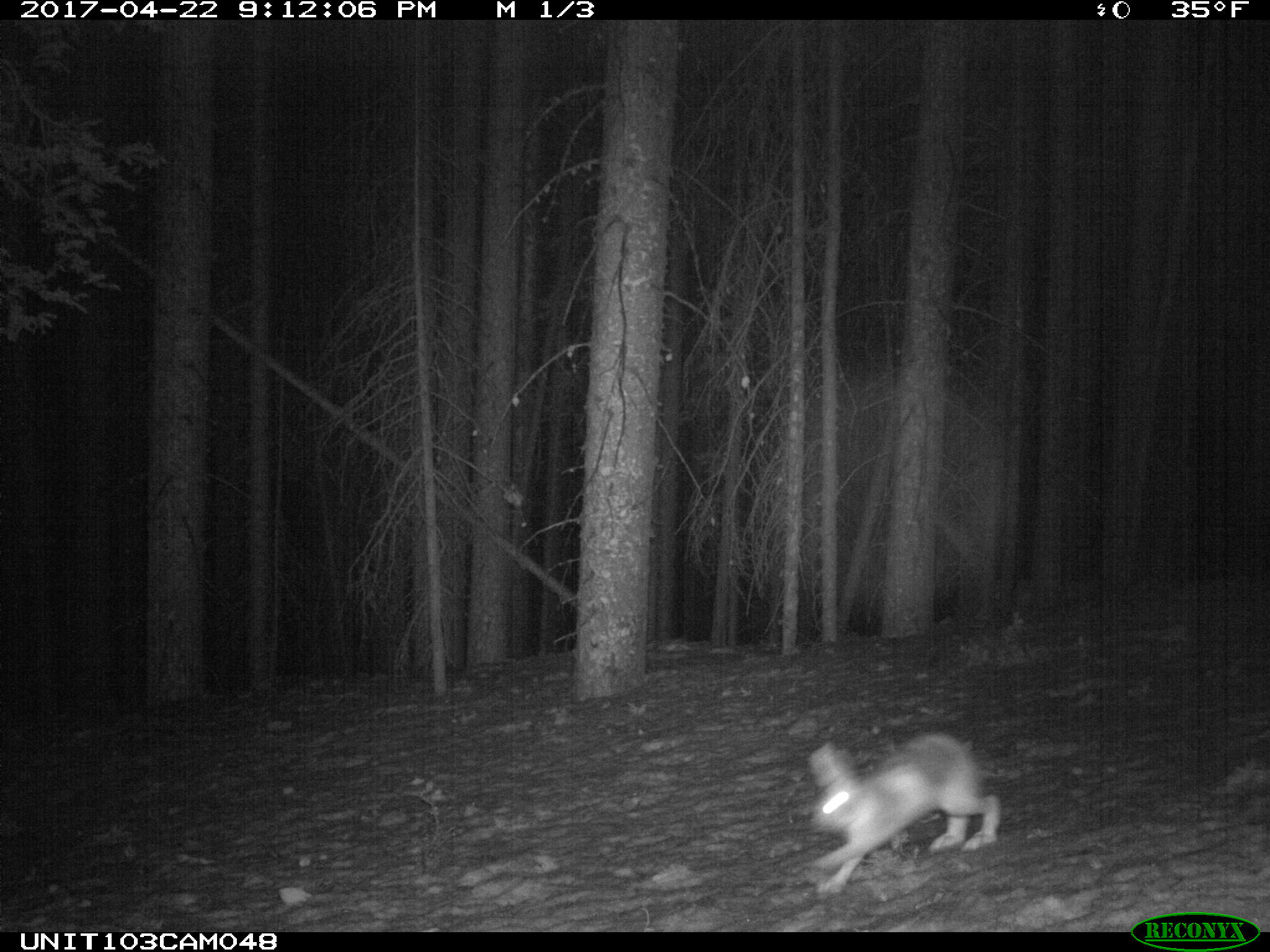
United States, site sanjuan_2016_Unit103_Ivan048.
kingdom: Animalia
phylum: Chordata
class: Mammalia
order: Lagomorpha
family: Leporidae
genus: Lepus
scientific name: Lepus americanus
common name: snowshoe hare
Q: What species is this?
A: Lepus americanus (snowshoe hare).